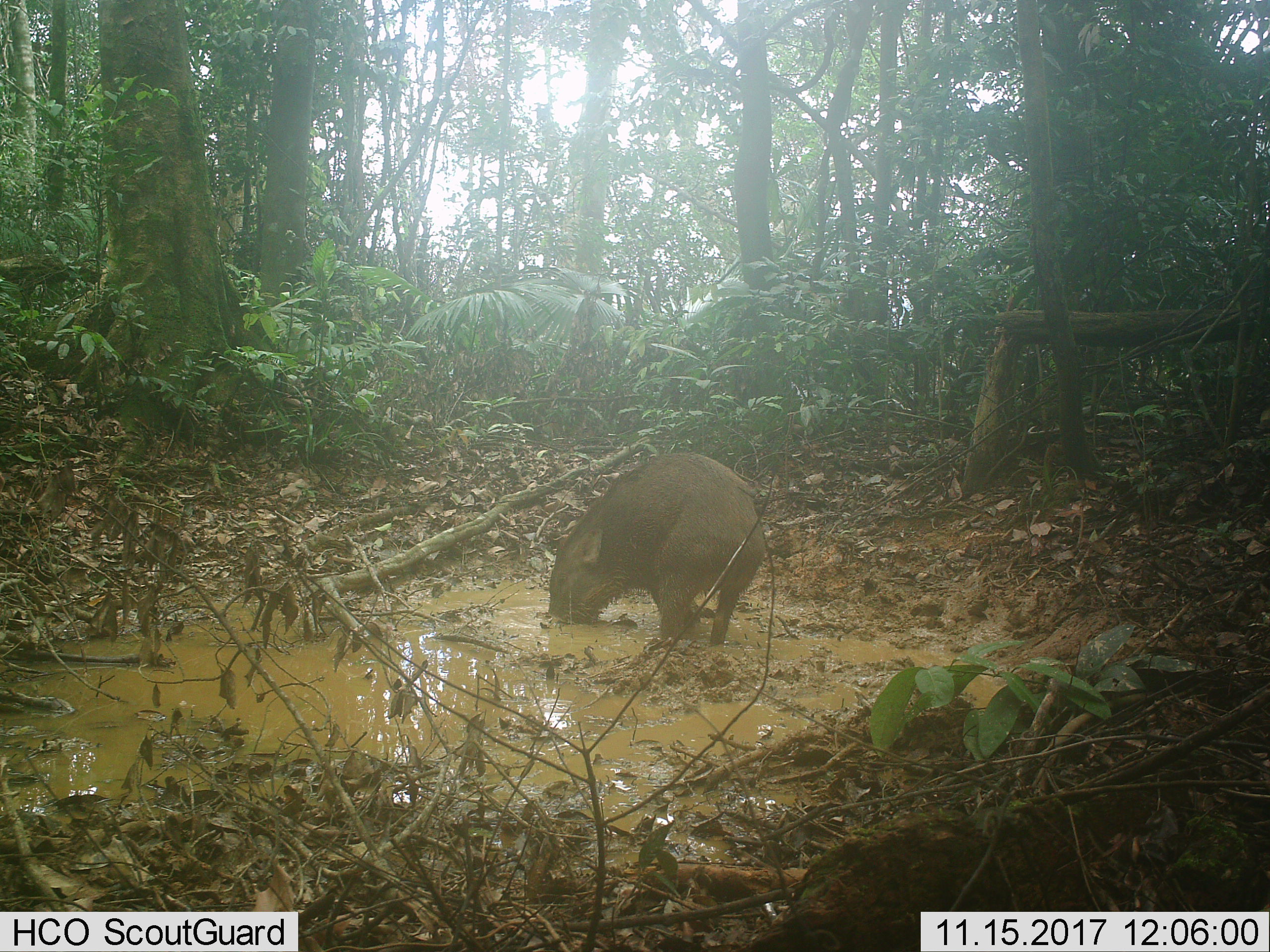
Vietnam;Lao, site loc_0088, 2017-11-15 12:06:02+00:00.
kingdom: Animalia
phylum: Chordata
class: Mammalia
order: Artiodactyla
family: Suidae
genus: Sus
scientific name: Sus scrofa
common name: eurasian wild pig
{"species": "eurasian wild pig (Sus scrofa)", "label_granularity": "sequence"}